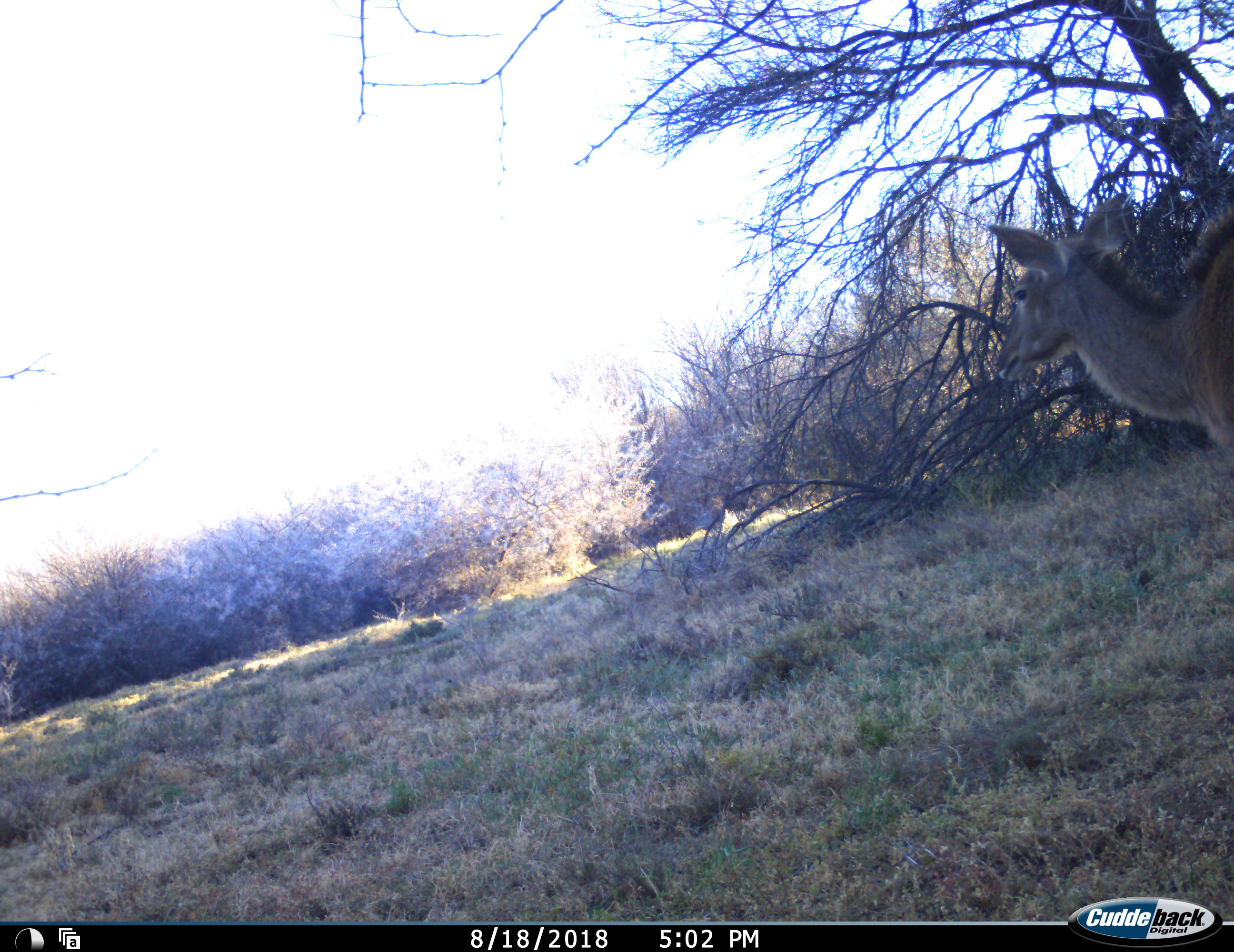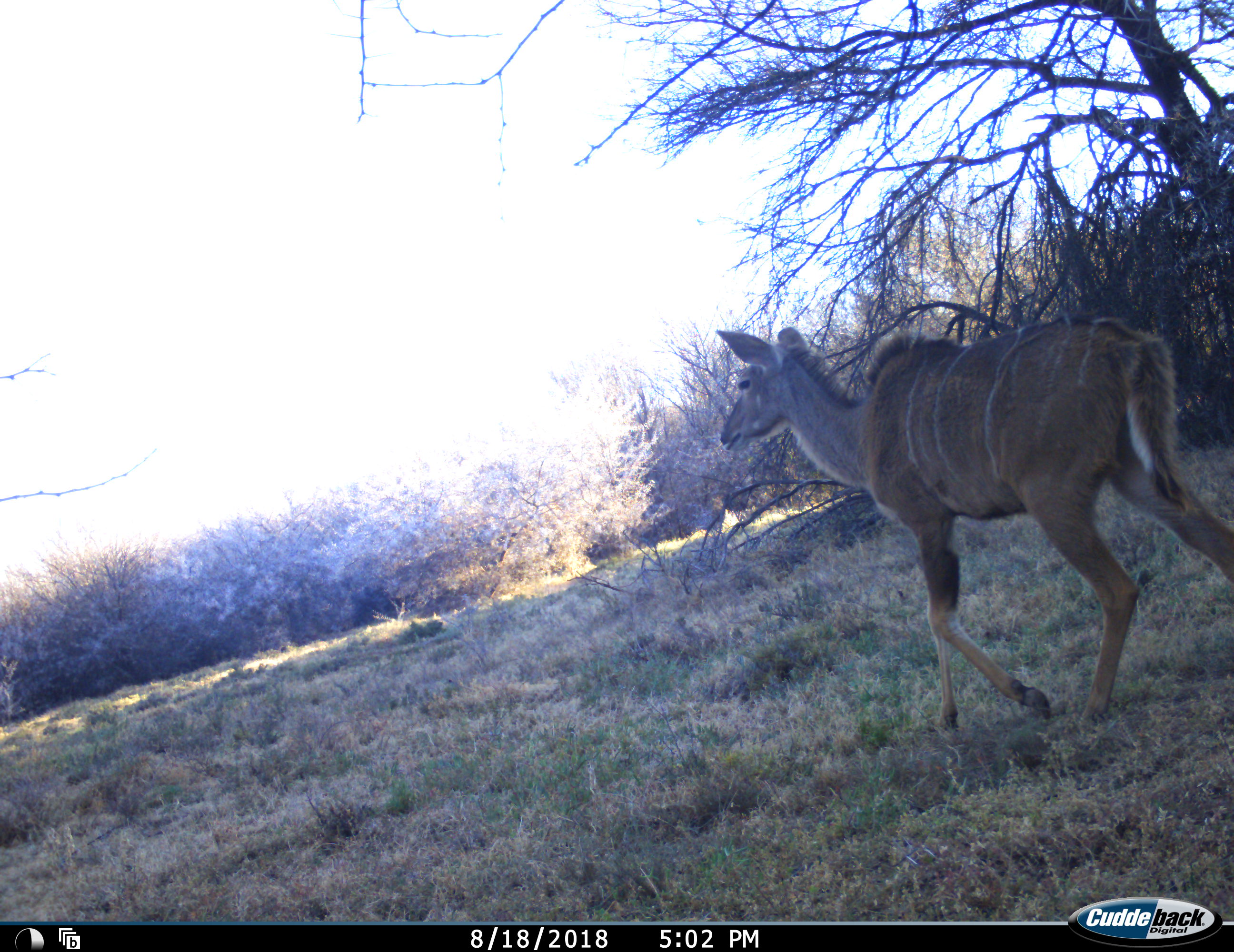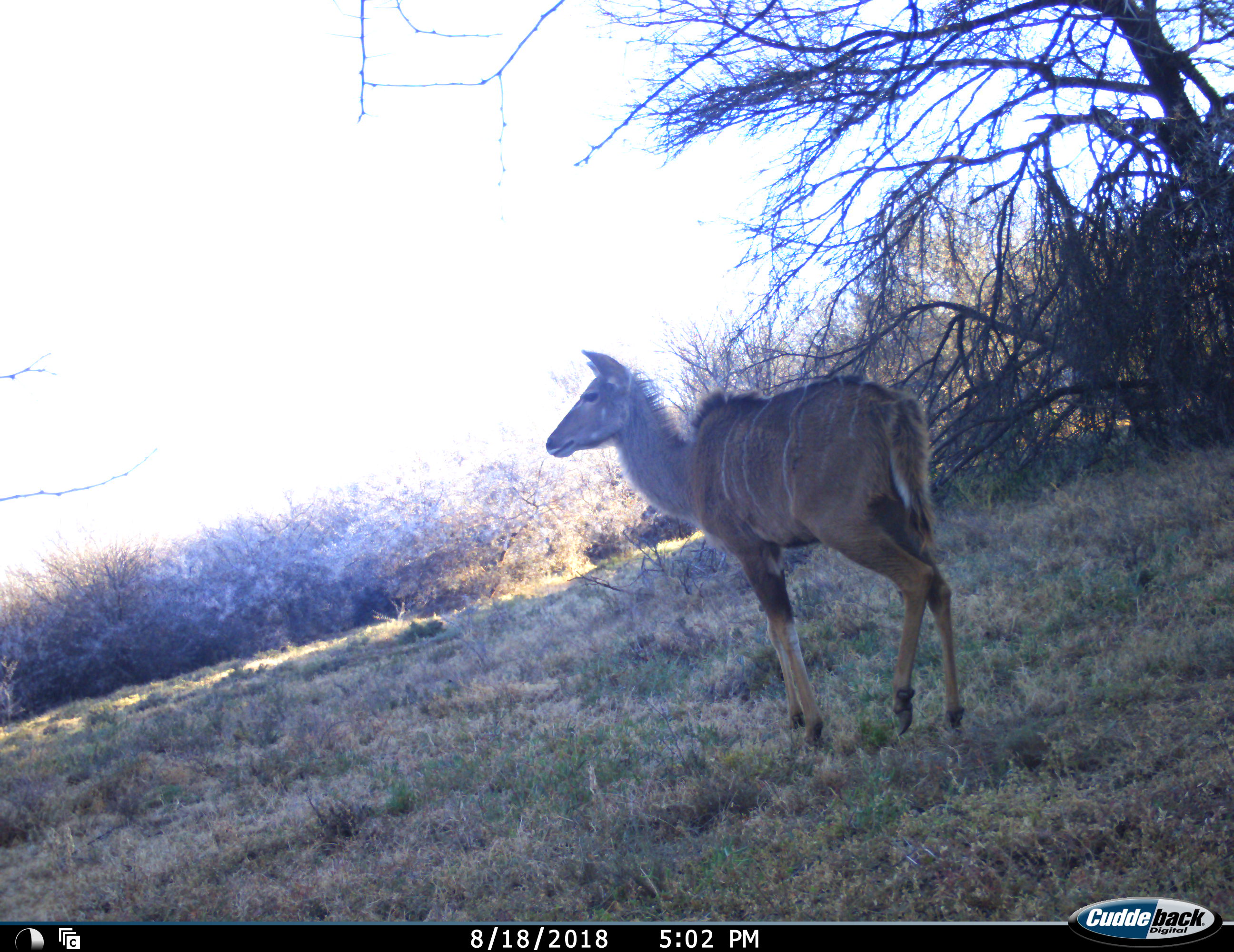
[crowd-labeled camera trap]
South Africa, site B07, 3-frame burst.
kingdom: Animalia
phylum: Chordata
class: Mammalia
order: Artiodactyla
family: Bovidae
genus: Tragelaphus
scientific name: Tragelaphus strepsiceros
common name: greater kudu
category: kudu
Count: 1.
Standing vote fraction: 12%.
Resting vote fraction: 0%.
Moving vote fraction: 100%.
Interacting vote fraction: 0%.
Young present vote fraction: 12%.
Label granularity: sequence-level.